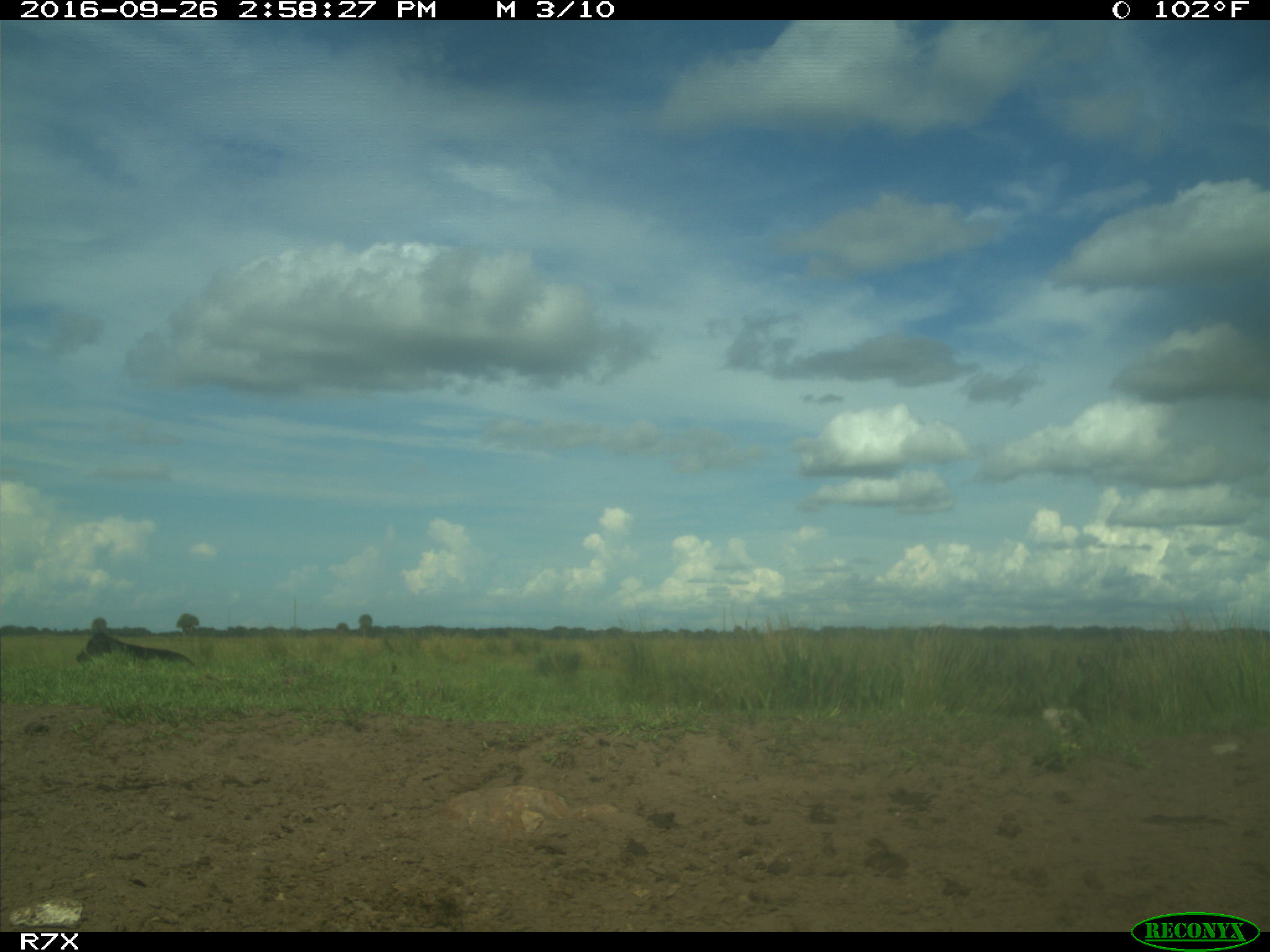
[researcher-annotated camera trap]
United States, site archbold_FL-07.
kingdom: Animalia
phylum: Chordata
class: Mammalia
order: Artiodactyla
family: Bovidae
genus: Bos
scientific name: Bos taurus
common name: domestic cow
Bos taurus (domestic cow).